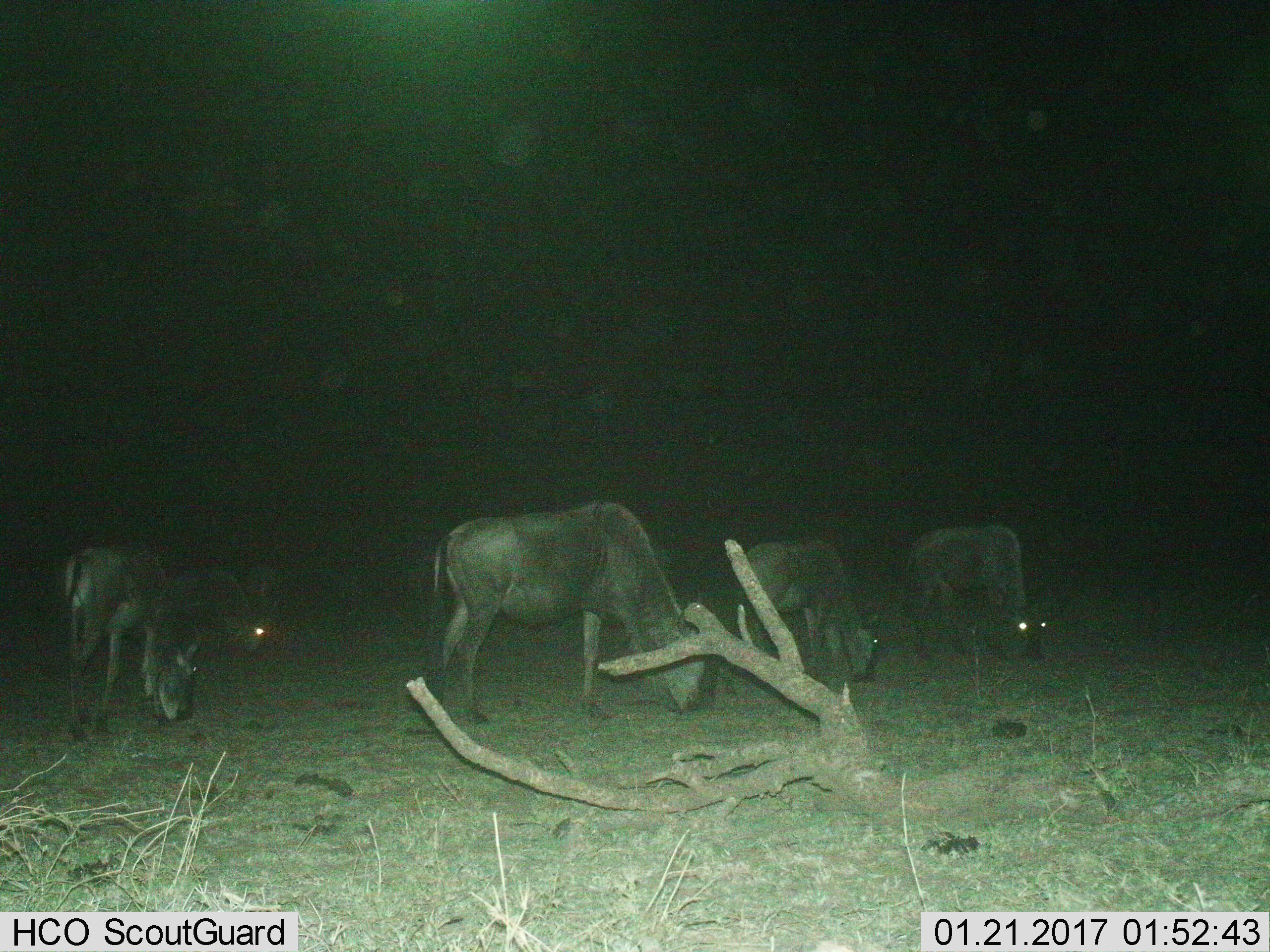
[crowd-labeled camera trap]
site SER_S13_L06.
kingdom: Animalia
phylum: Chordata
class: Mammalia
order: Artiodactyla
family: Bovidae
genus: Connochaetes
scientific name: Connochaetes taurinus taurinus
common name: blue wildebeest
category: wildebeestblue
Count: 5.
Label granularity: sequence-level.